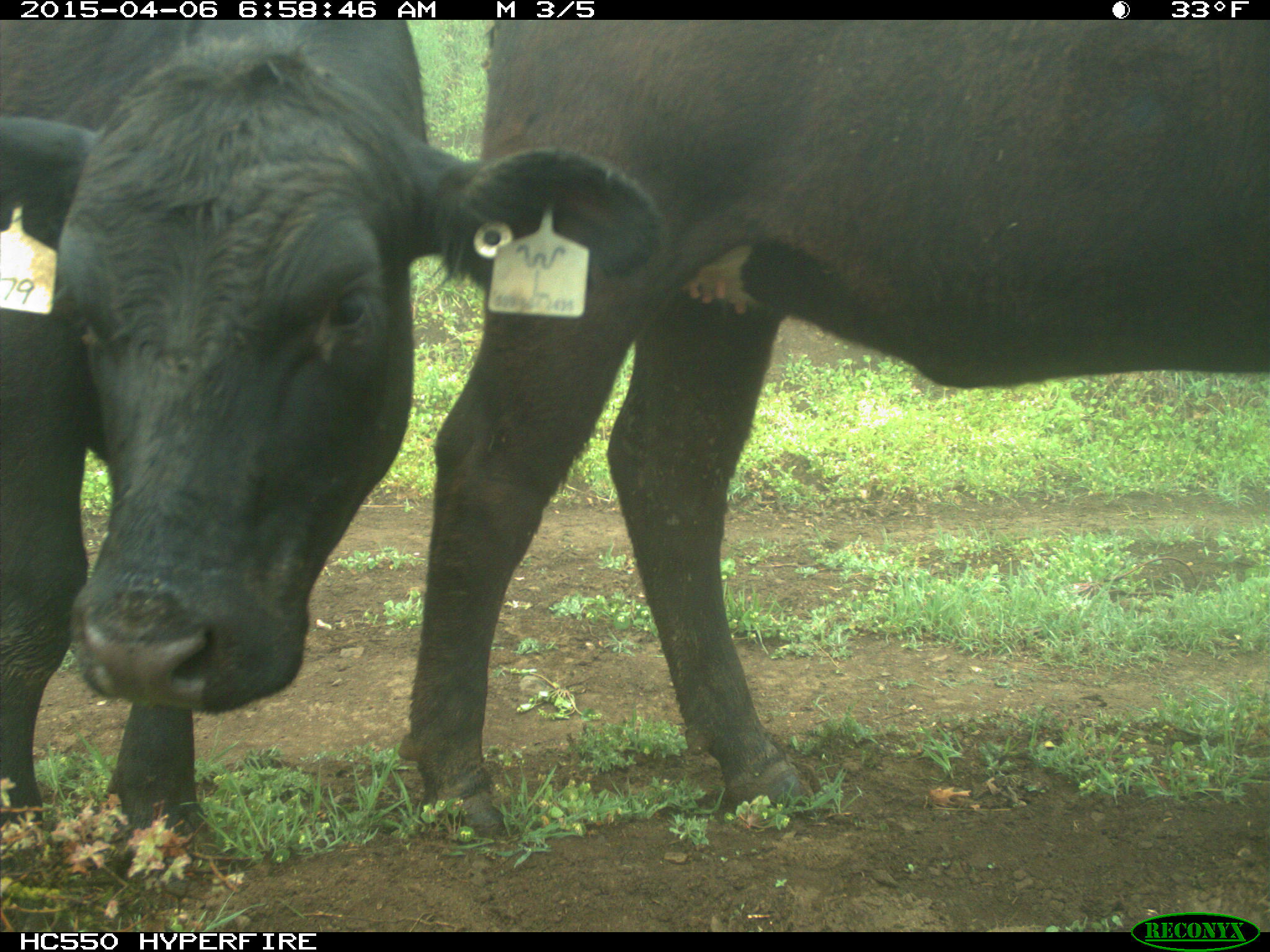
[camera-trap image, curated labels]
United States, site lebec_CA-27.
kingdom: Animalia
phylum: Chordata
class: Mammalia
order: Artiodactyla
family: Bovidae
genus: Bos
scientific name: Bos taurus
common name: domestic cow